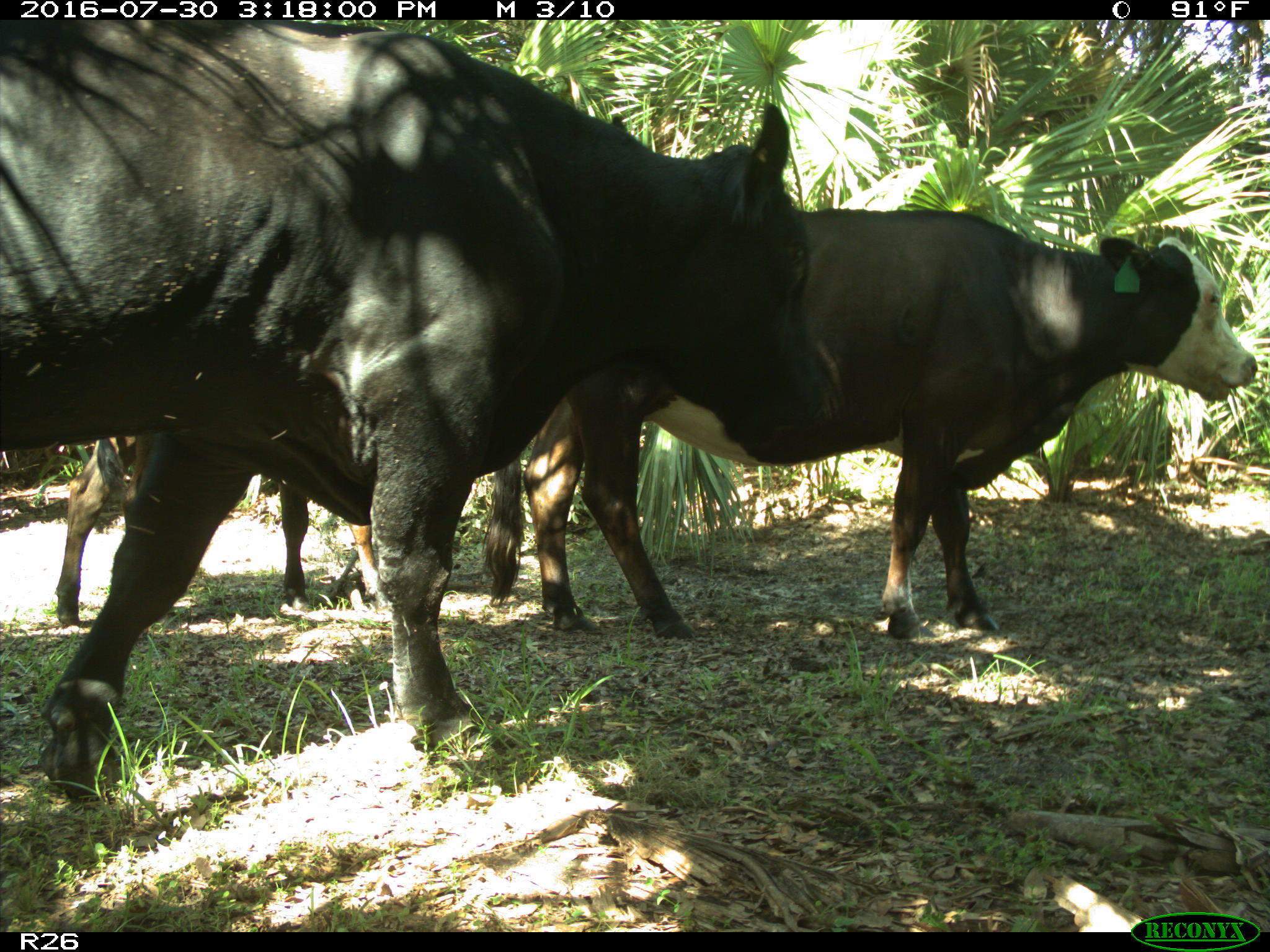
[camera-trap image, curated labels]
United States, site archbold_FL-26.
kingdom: Animalia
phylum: Chordata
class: Mammalia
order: Artiodactyla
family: Bovidae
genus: Bos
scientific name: Bos taurus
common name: domestic cow